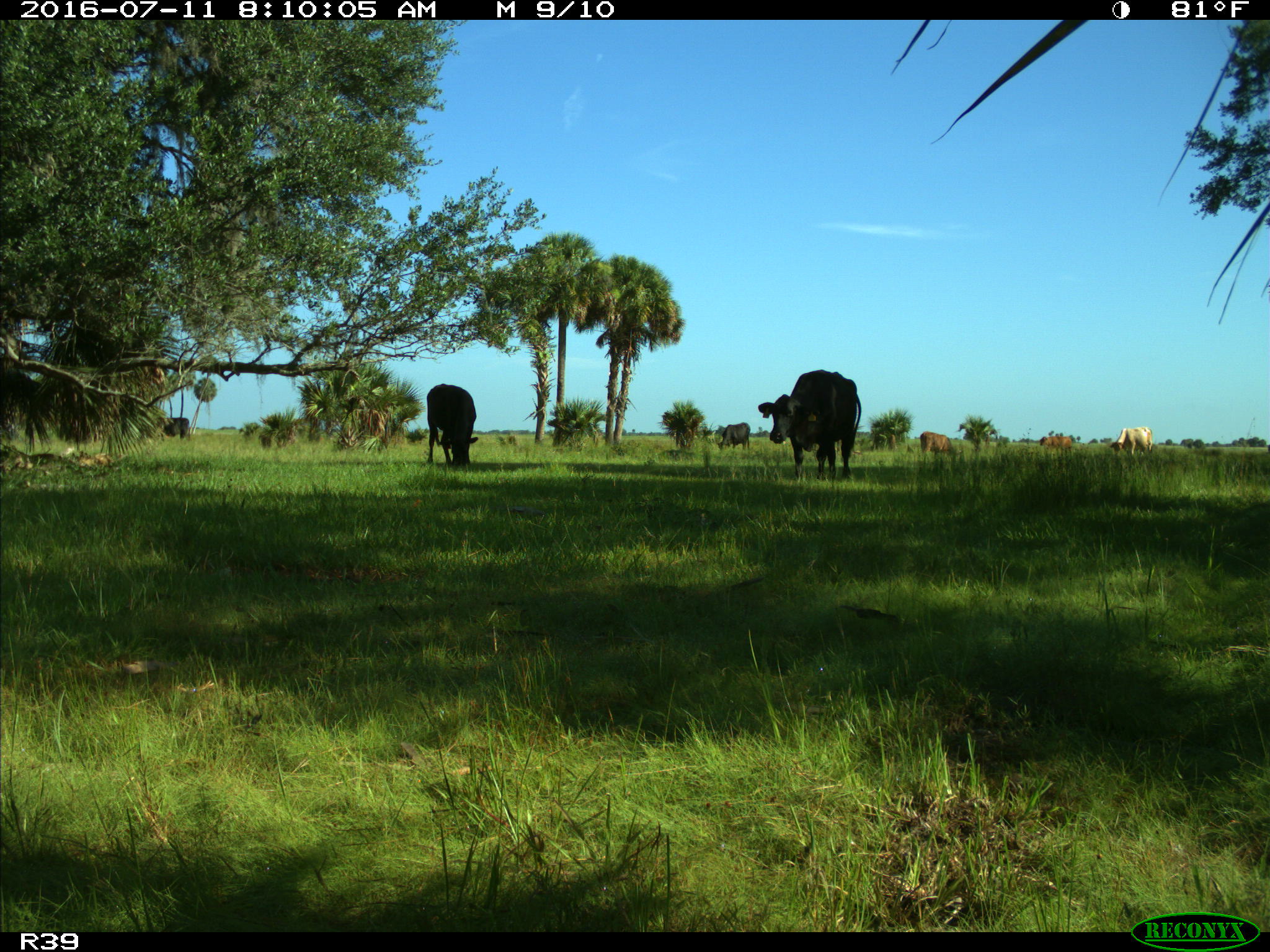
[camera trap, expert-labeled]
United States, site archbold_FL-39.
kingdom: Animalia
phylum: Chordata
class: Mammalia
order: Artiodactyla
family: Bovidae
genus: Bos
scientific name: Bos taurus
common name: domestic cow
Bos taurus (domestic cow).